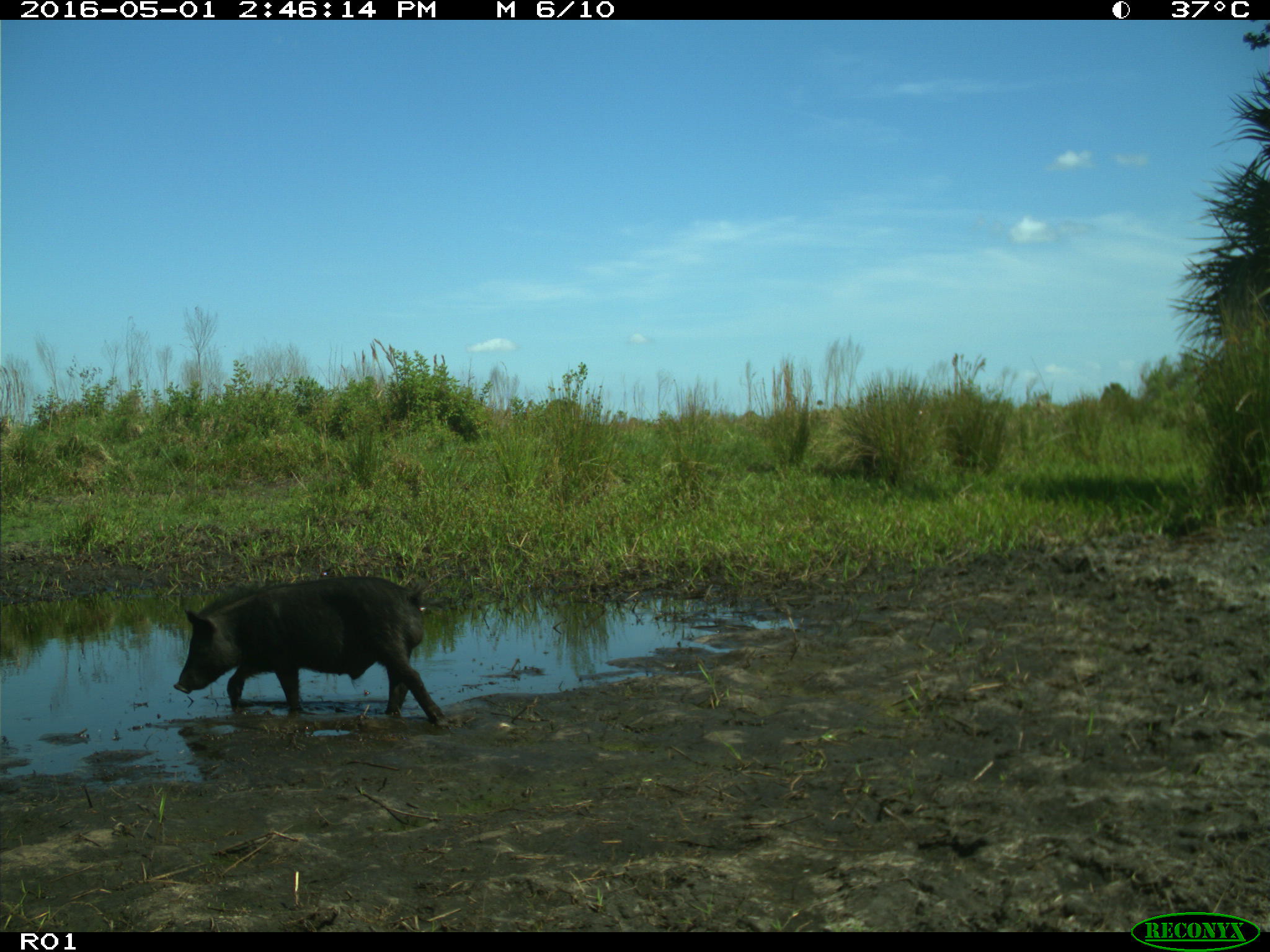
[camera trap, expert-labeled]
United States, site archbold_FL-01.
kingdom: Animalia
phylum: Chordata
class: Mammalia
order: Artiodactyla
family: Suidae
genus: Sus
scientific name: Sus scrofa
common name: wild boar